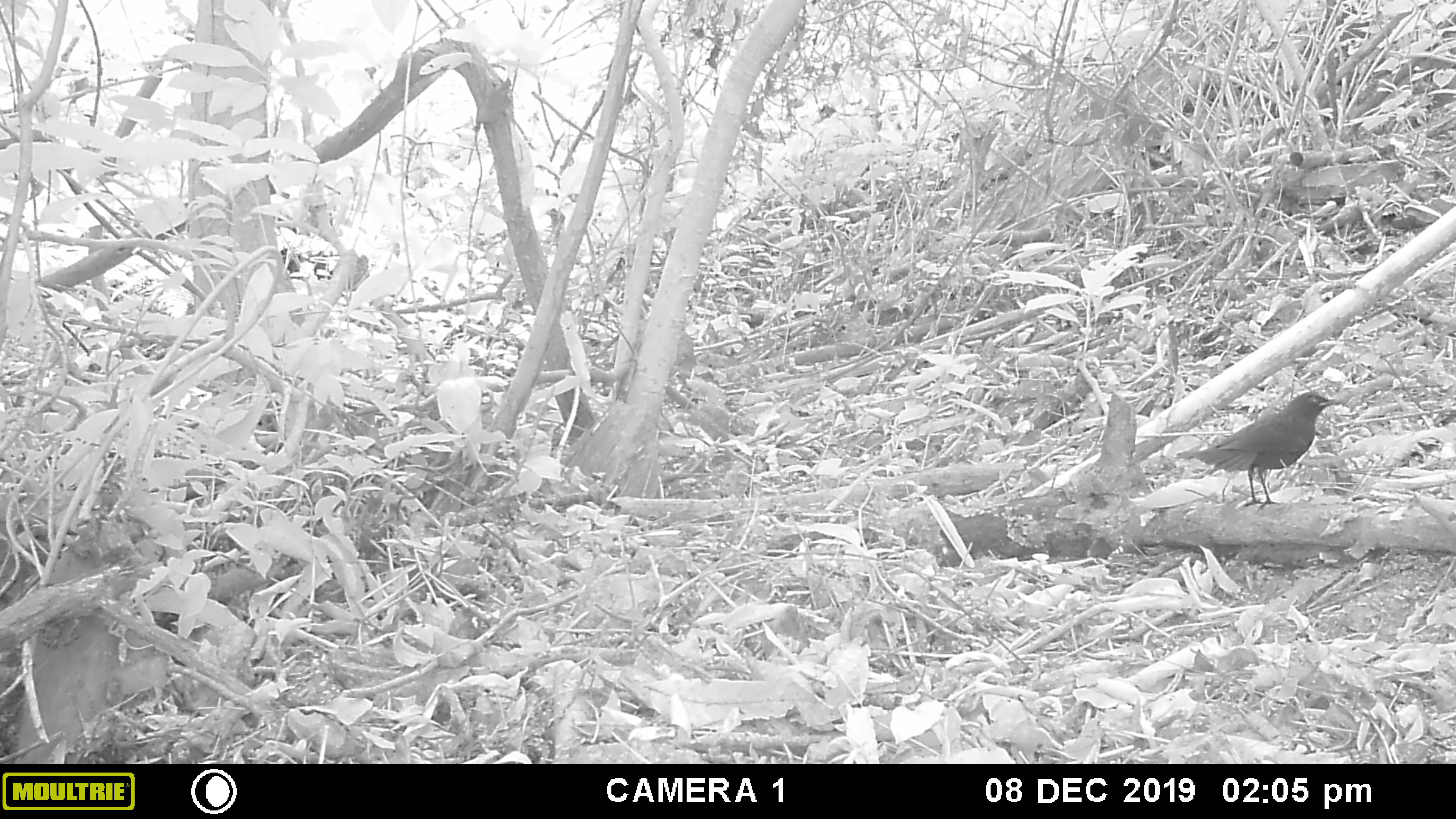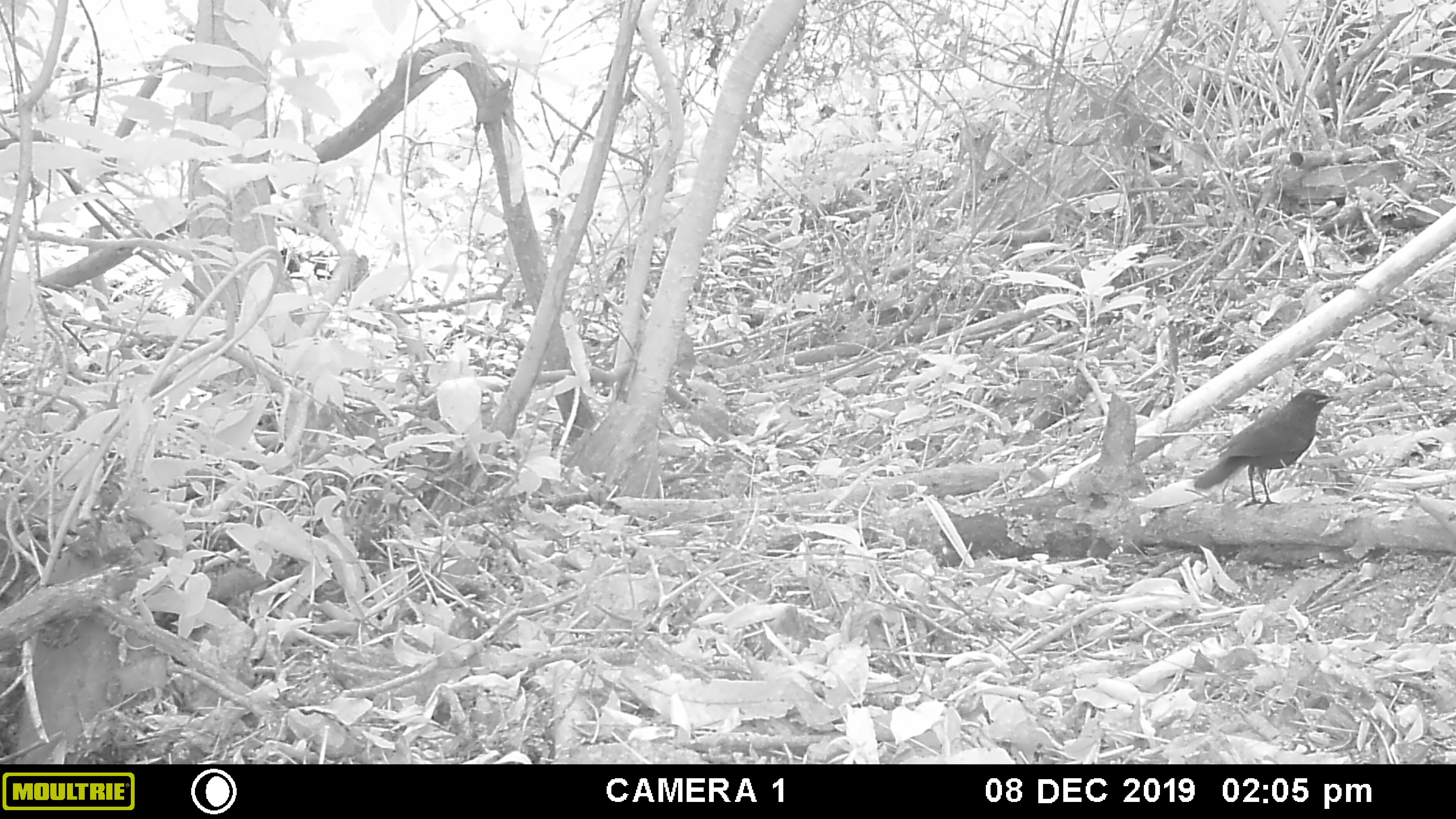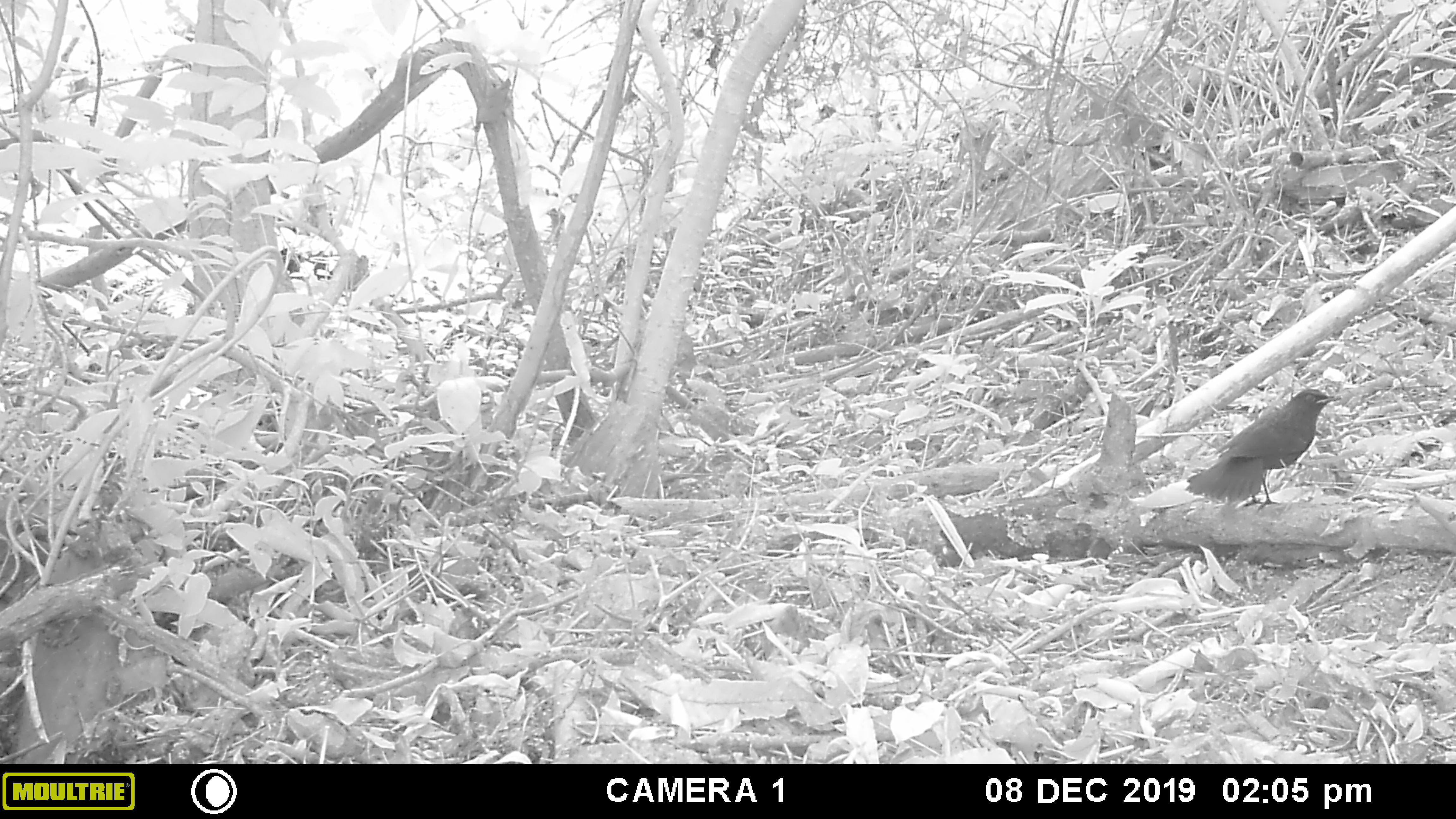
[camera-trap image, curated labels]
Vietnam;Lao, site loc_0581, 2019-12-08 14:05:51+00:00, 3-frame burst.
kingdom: Animalia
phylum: Chordata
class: Aves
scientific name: Aves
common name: bird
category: unidentified bird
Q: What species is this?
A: Unidentified bird (bird) (Aves).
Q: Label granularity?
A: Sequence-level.